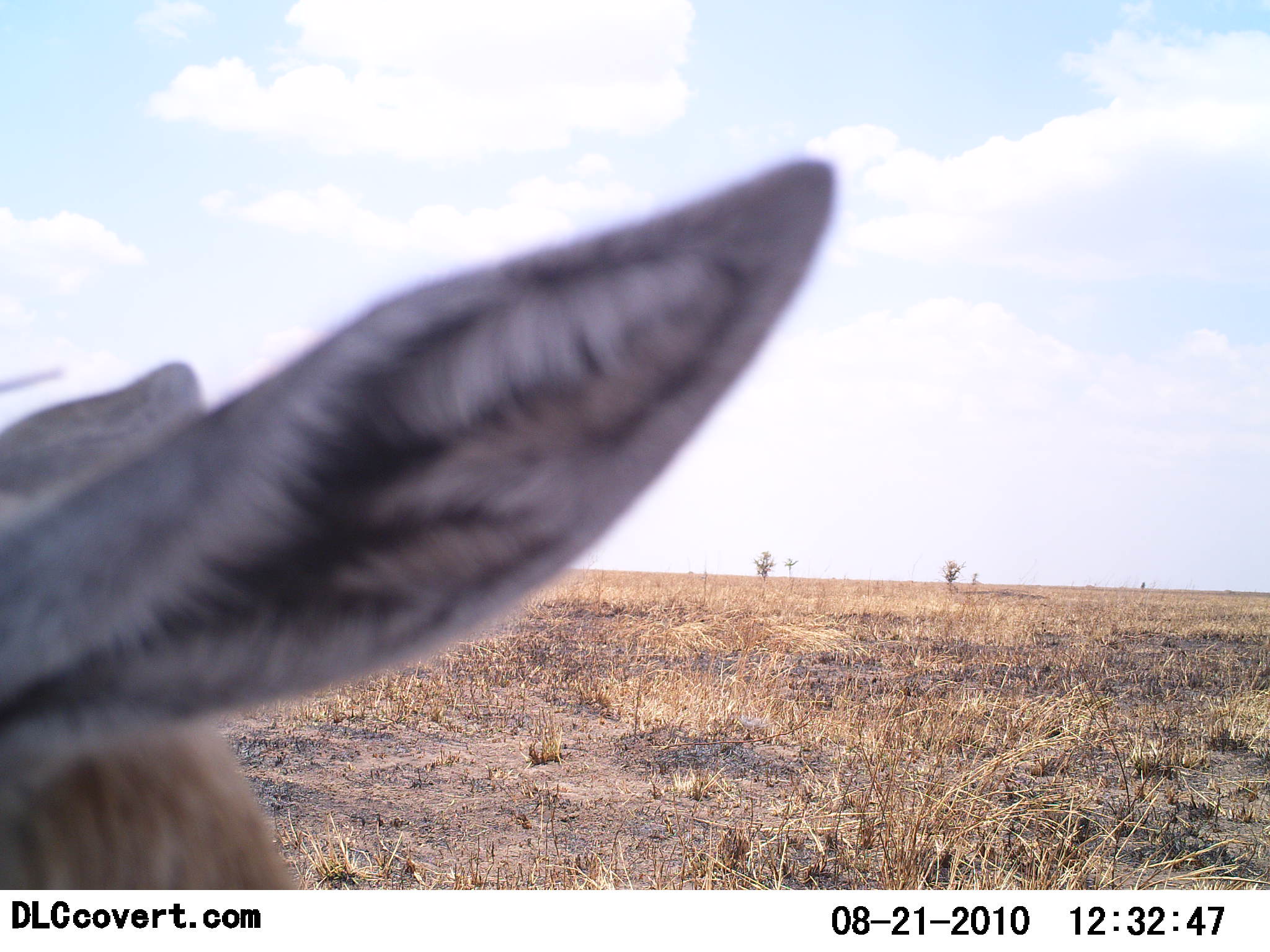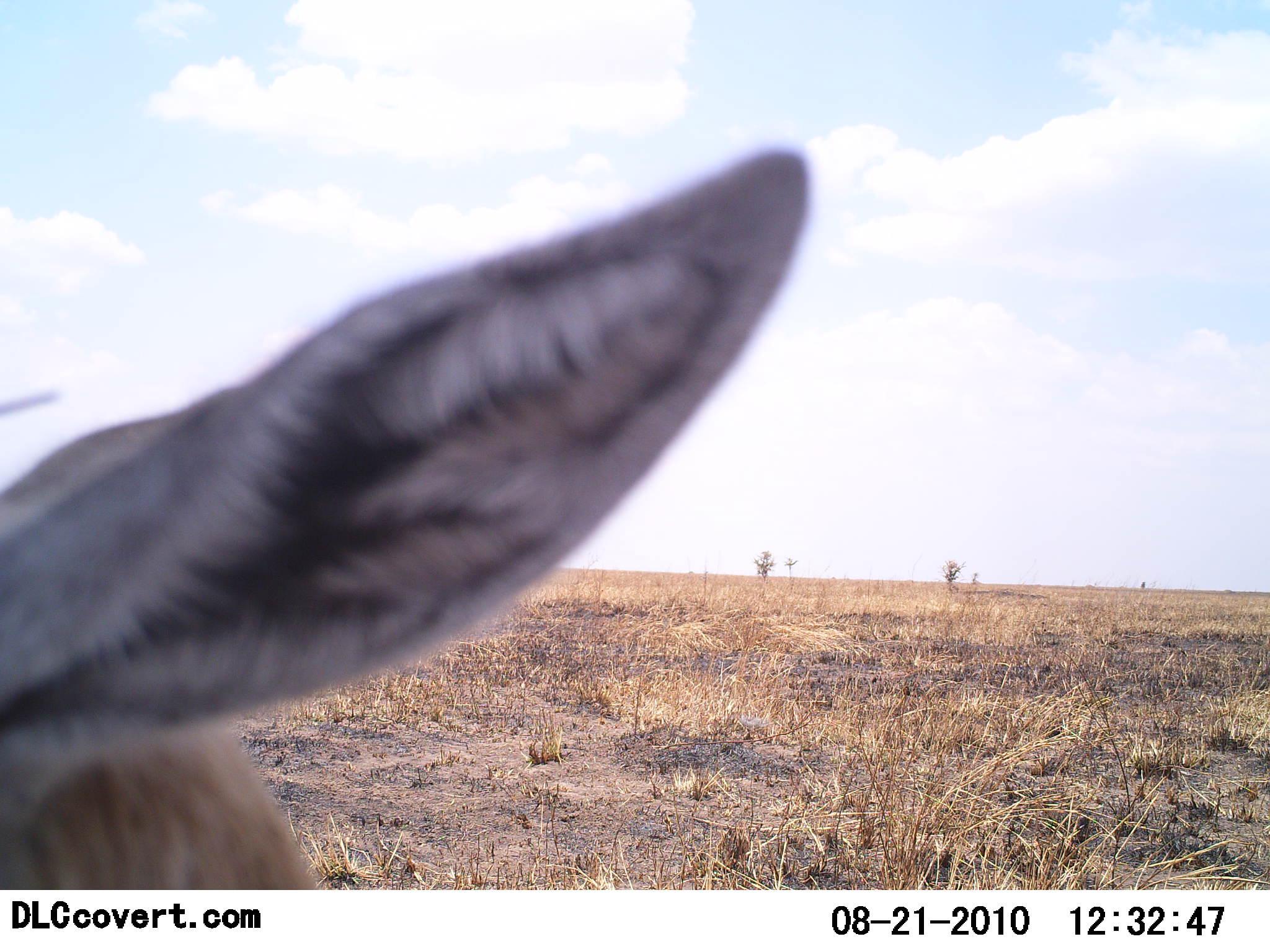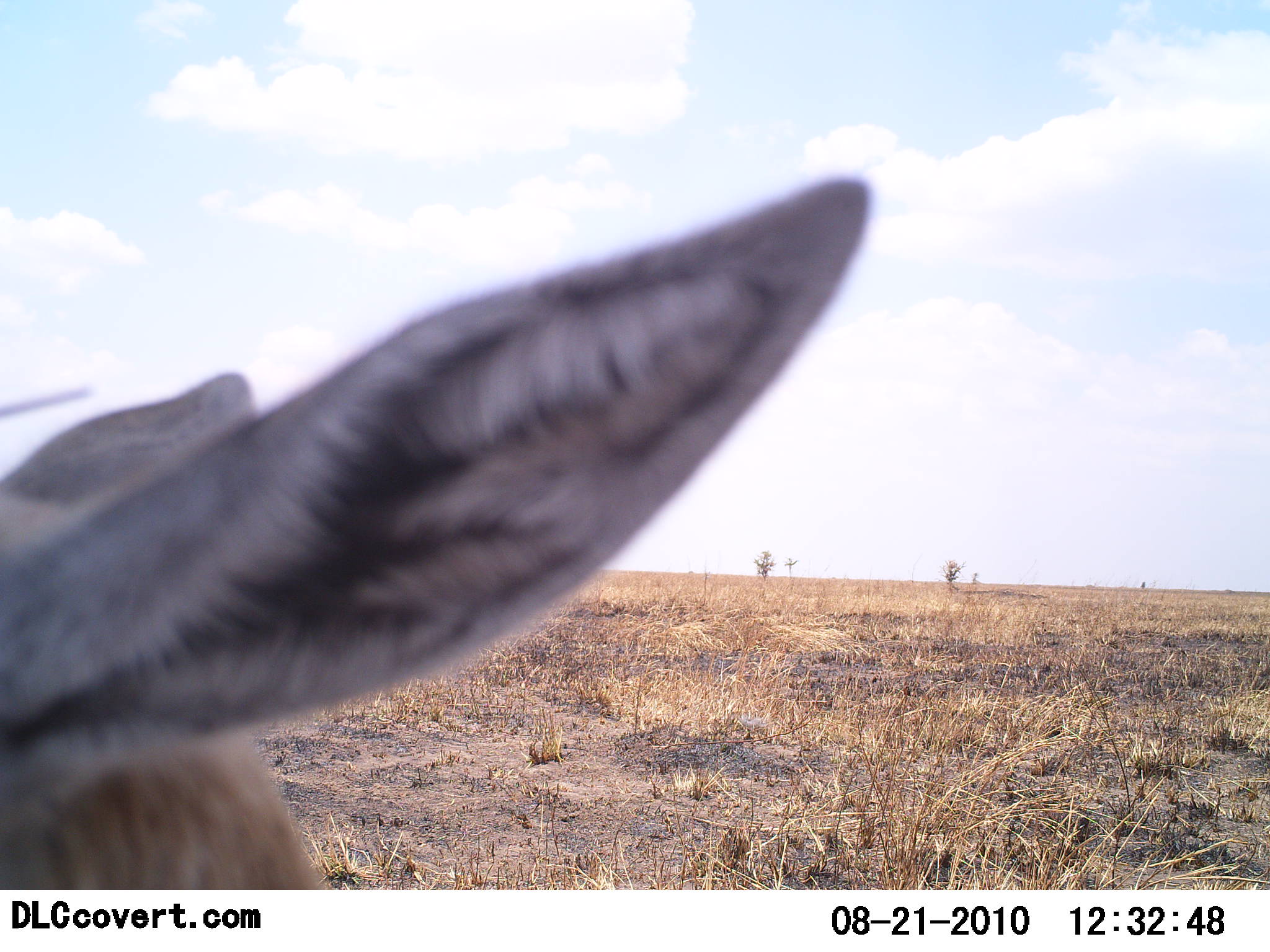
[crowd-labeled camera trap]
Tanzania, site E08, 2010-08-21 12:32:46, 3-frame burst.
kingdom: Animalia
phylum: Chordata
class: Mammalia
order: Artiodactyla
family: Bovidae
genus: Nanger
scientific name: Nanger granti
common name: grant's gazelle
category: gazellegrants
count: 1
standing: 78%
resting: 0%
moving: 0%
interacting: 22%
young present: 0%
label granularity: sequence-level